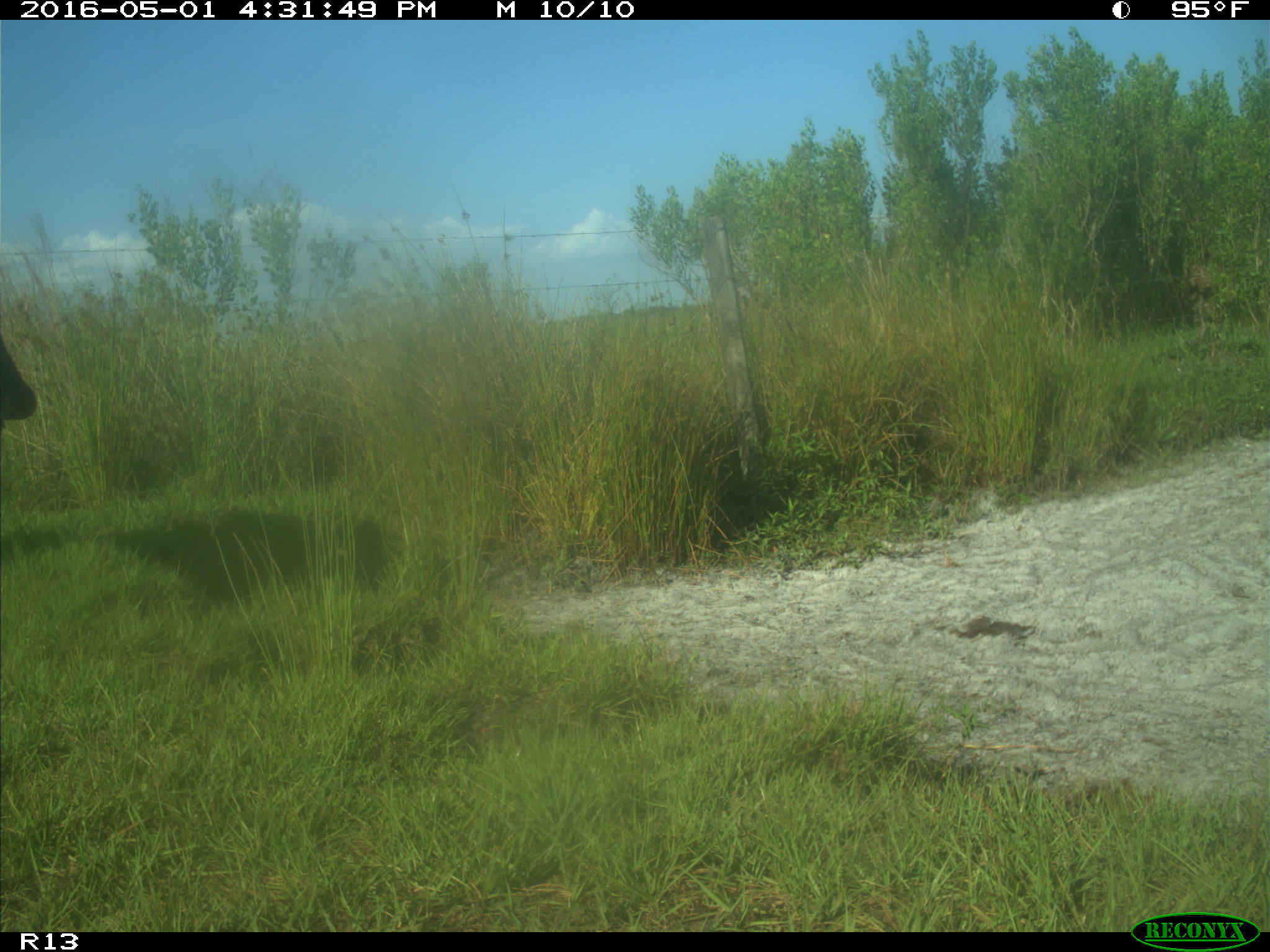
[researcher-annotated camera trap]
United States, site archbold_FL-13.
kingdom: Animalia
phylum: Chordata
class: Mammalia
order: Artiodactyla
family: Bovidae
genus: Bos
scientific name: Bos taurus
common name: domestic cow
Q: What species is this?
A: Bos taurus (domestic cow).